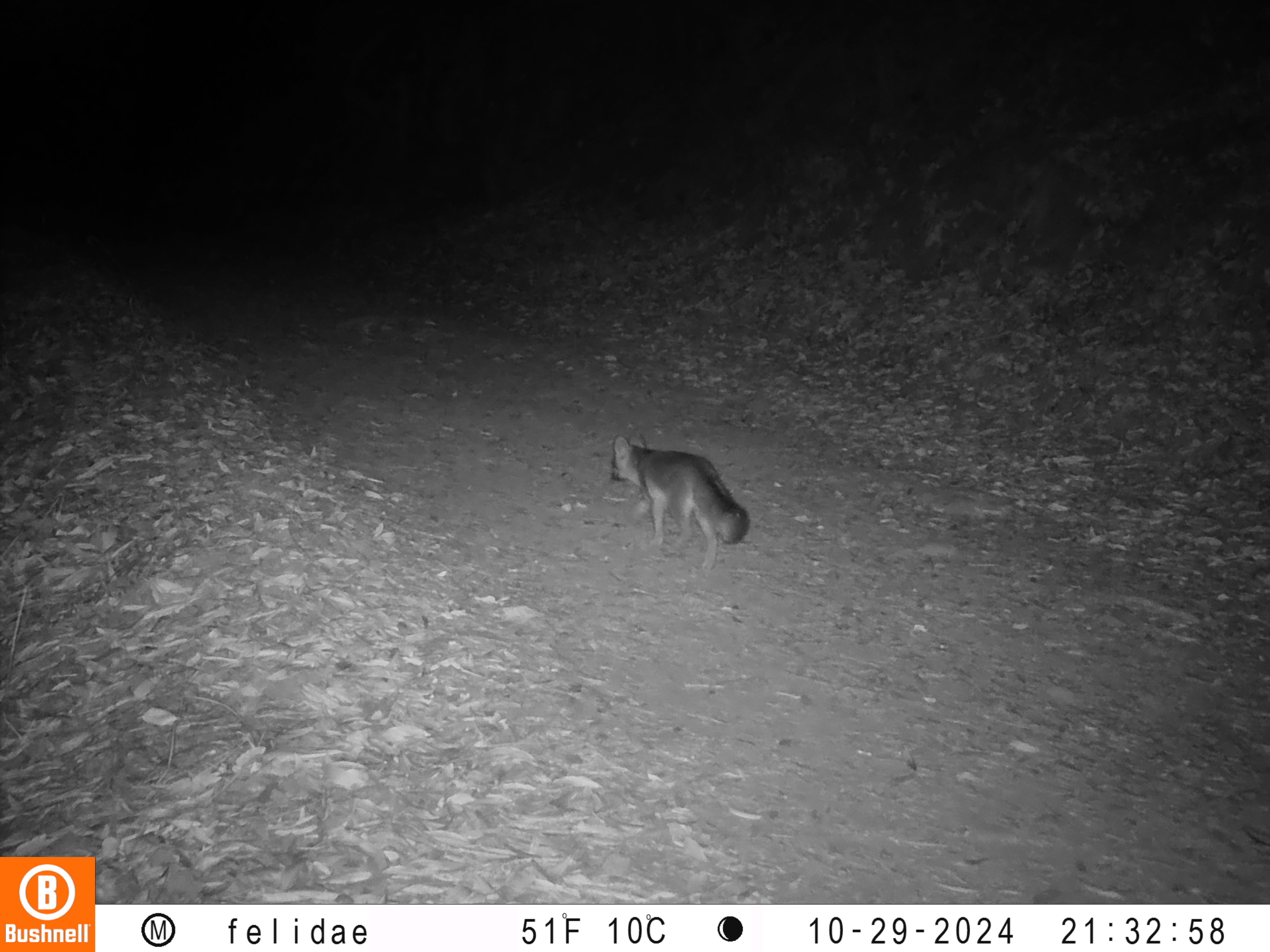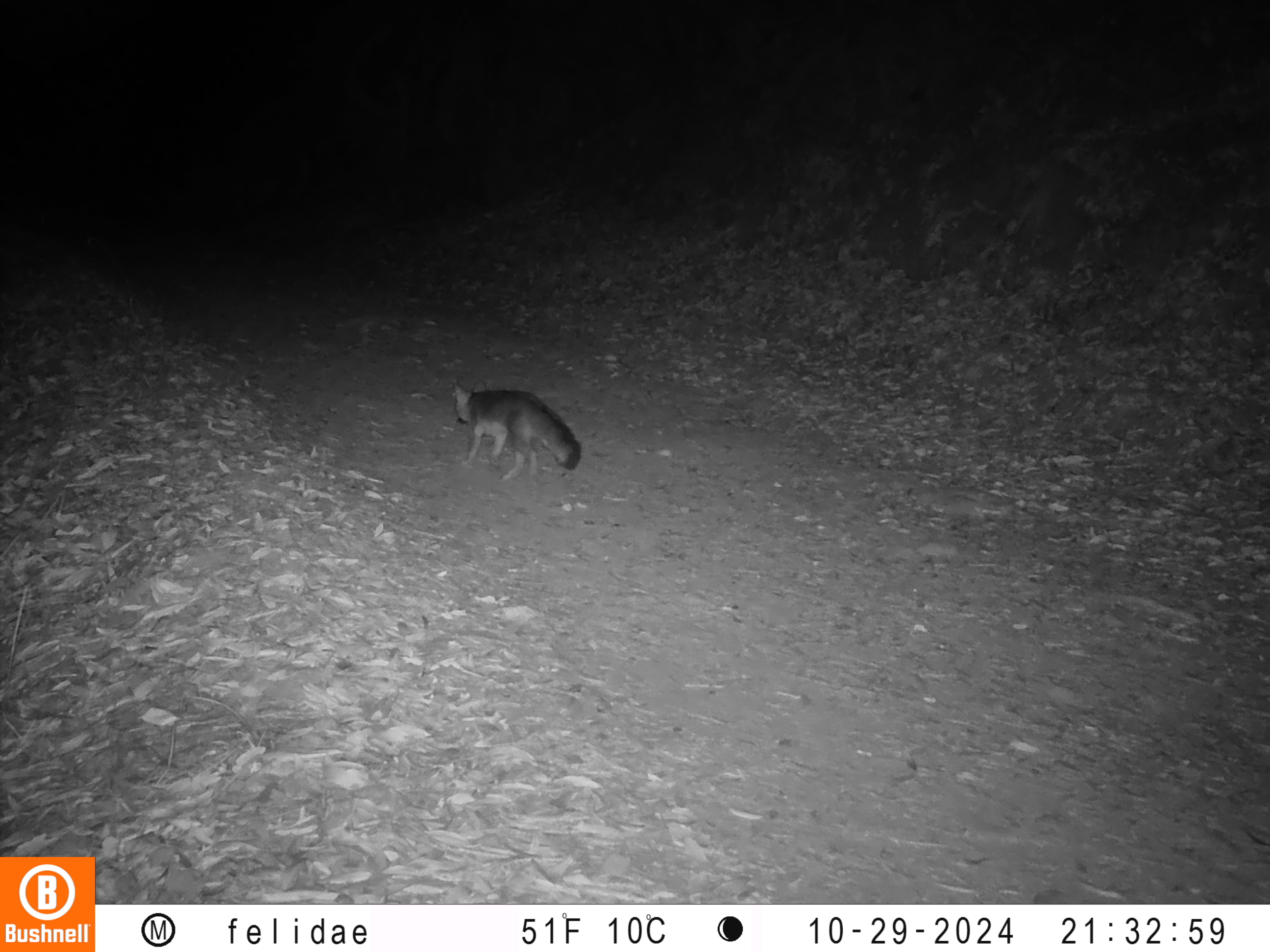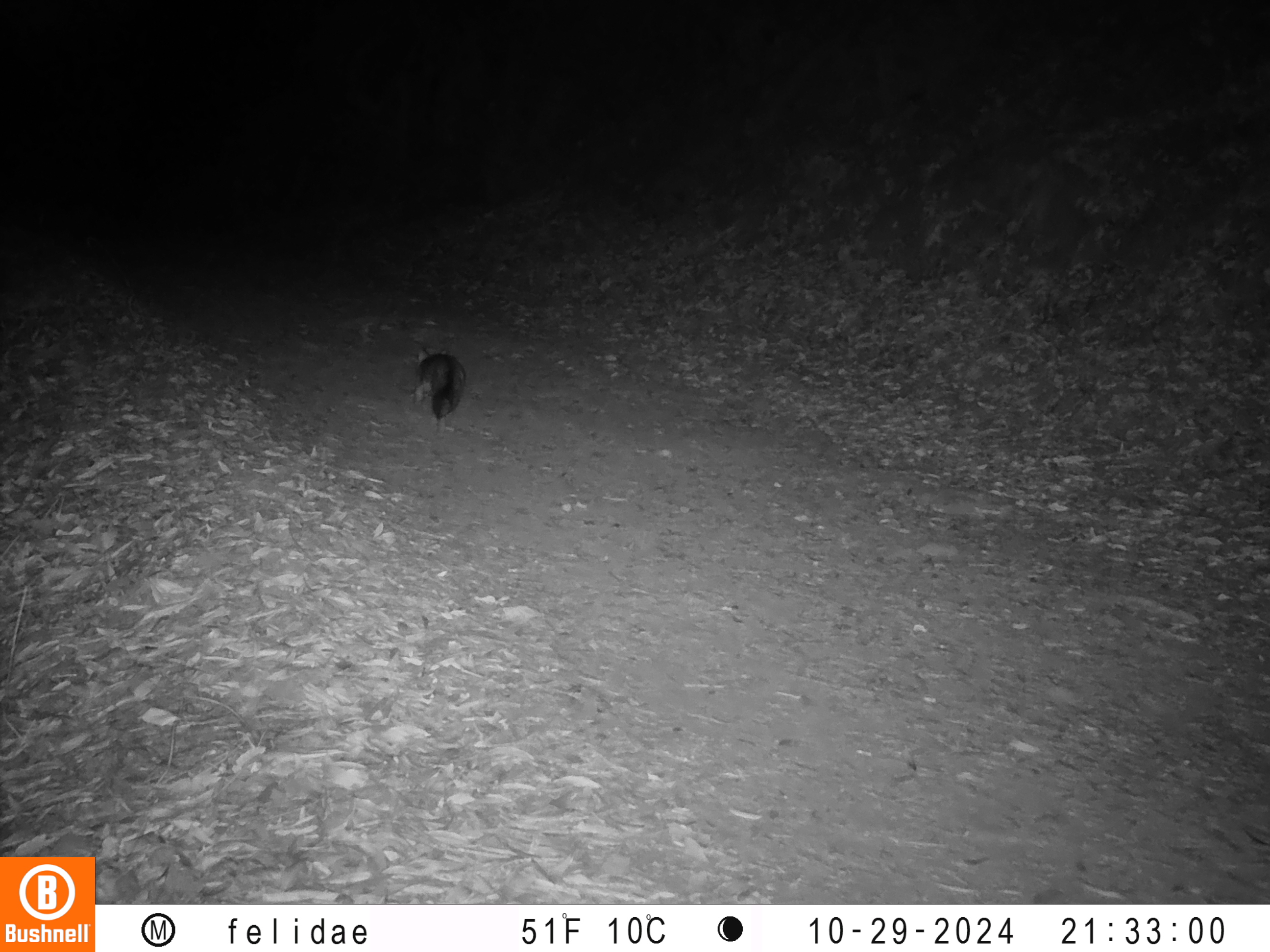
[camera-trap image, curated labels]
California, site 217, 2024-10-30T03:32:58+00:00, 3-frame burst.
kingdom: Animalia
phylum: Chordata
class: Mammalia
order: Carnivora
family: Canidae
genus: Urocyon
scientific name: Urocyon cinereoargenteus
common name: gray fox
Gray fox (Urocyon cinereoargenteus).